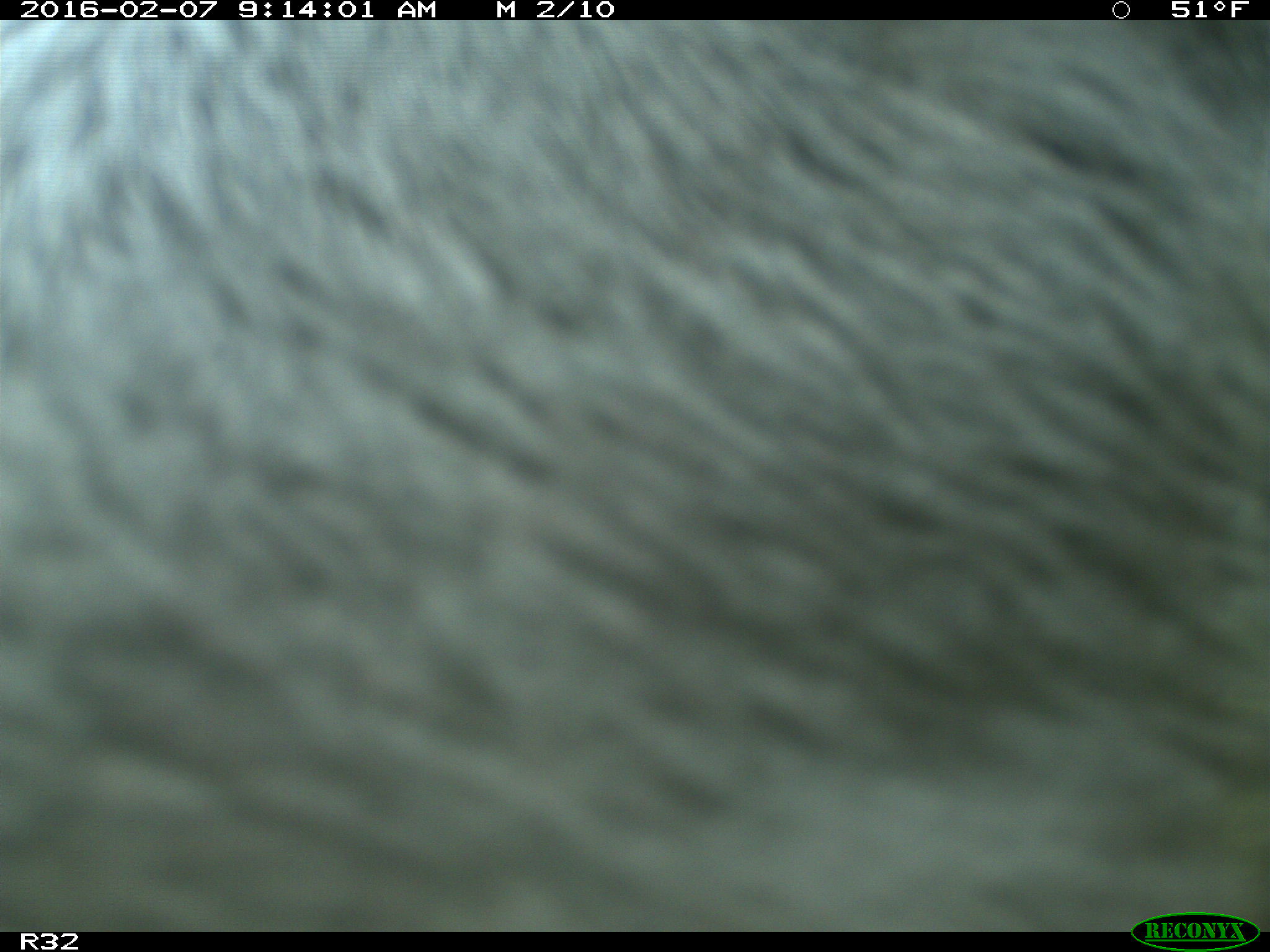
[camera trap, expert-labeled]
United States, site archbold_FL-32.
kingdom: Animalia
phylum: Chordata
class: Mammalia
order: Artiodactyla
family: Bovidae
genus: Bos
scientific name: Bos taurus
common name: domestic cow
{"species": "Bos taurus (domestic cow)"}